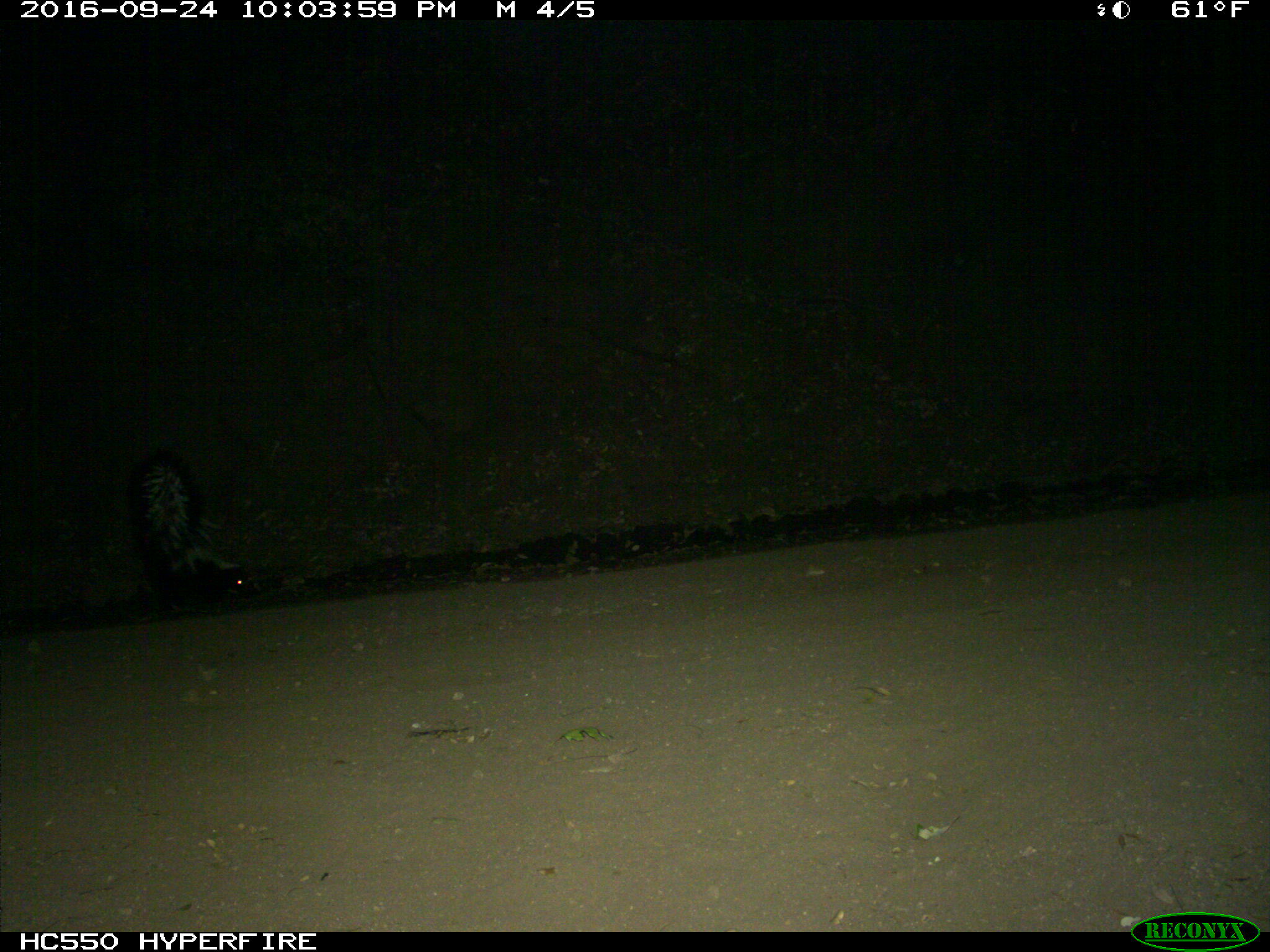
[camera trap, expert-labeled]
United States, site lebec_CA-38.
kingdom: Animalia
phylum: Chordata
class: Mammalia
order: Carnivora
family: Mephitidae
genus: Mephitis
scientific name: Mephitis mephitis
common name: striped skunk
Mephitis mephitis (striped skunk).